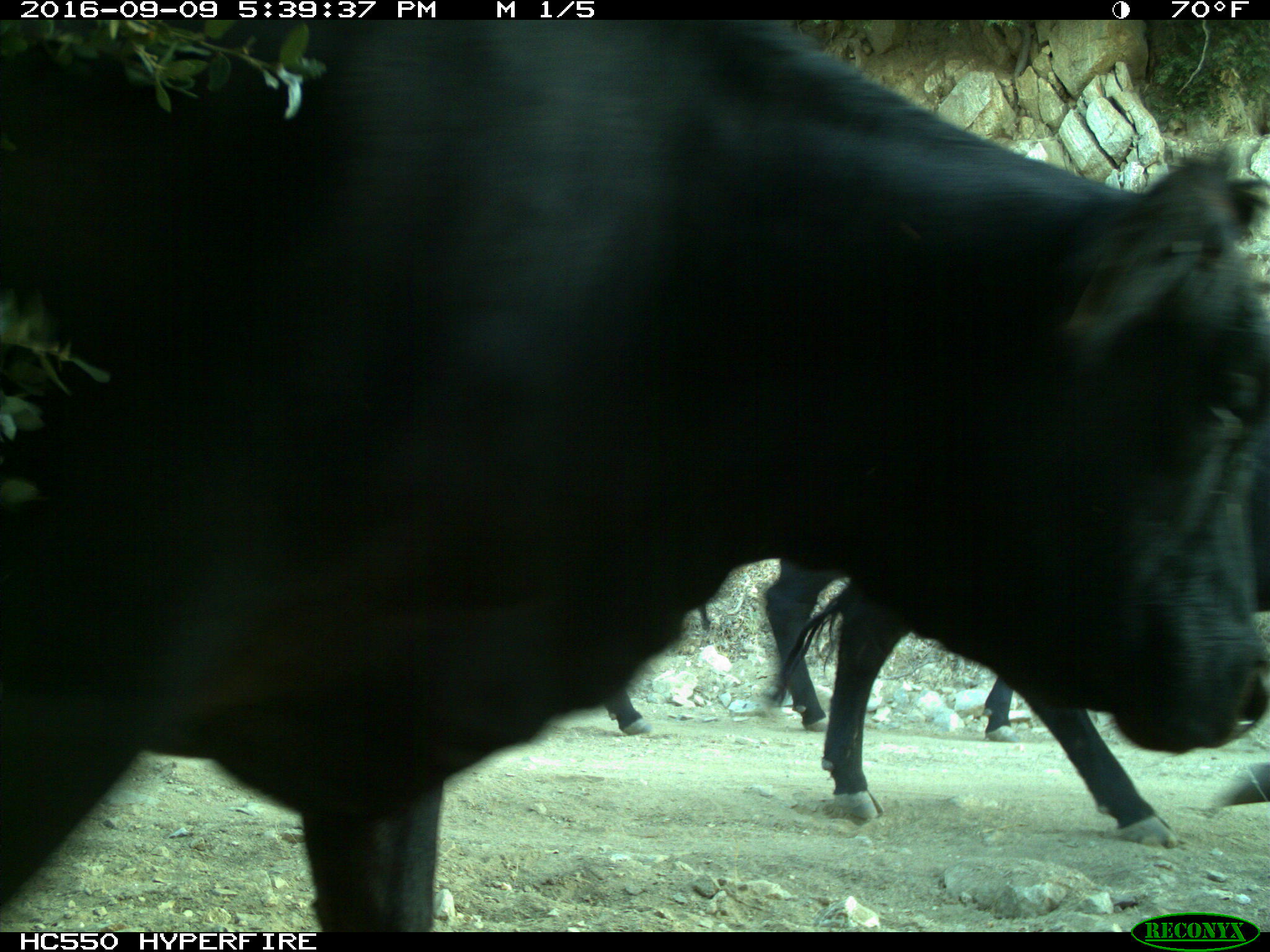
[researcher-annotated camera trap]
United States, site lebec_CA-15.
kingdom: Animalia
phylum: Chordata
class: Mammalia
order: Artiodactyla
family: Bovidae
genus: Bos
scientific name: Bos taurus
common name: domestic cow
Bos taurus (domestic cow).